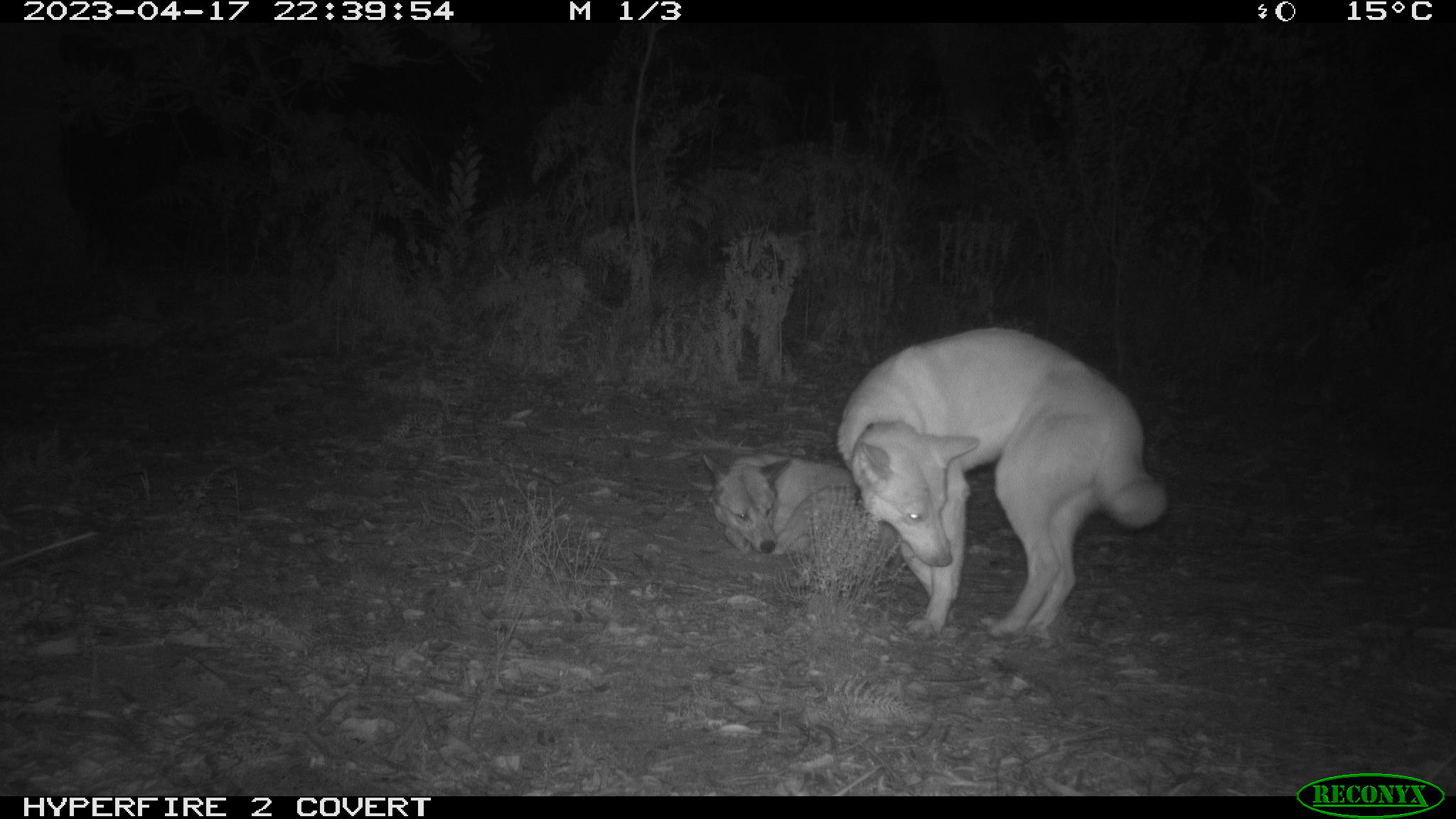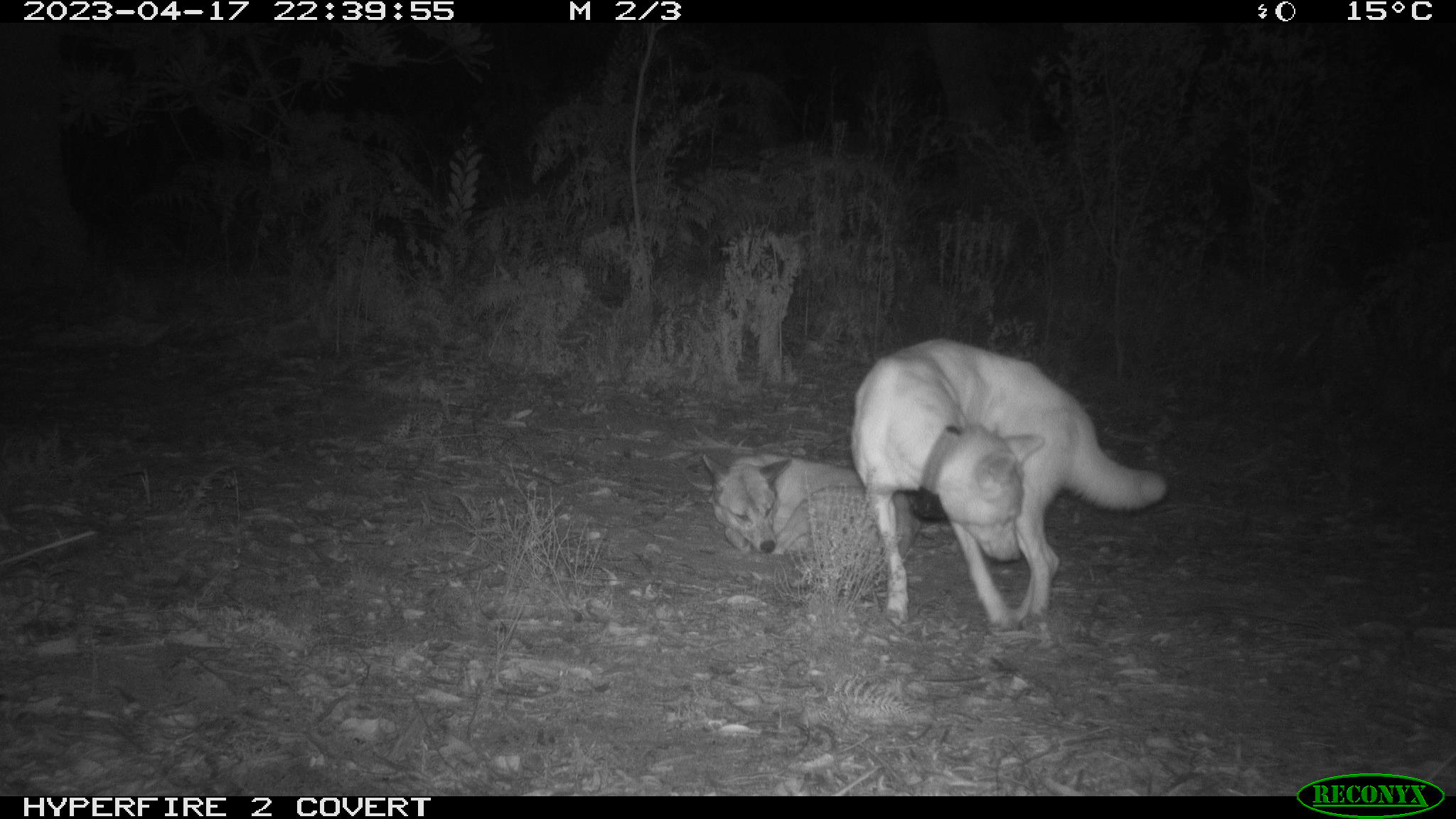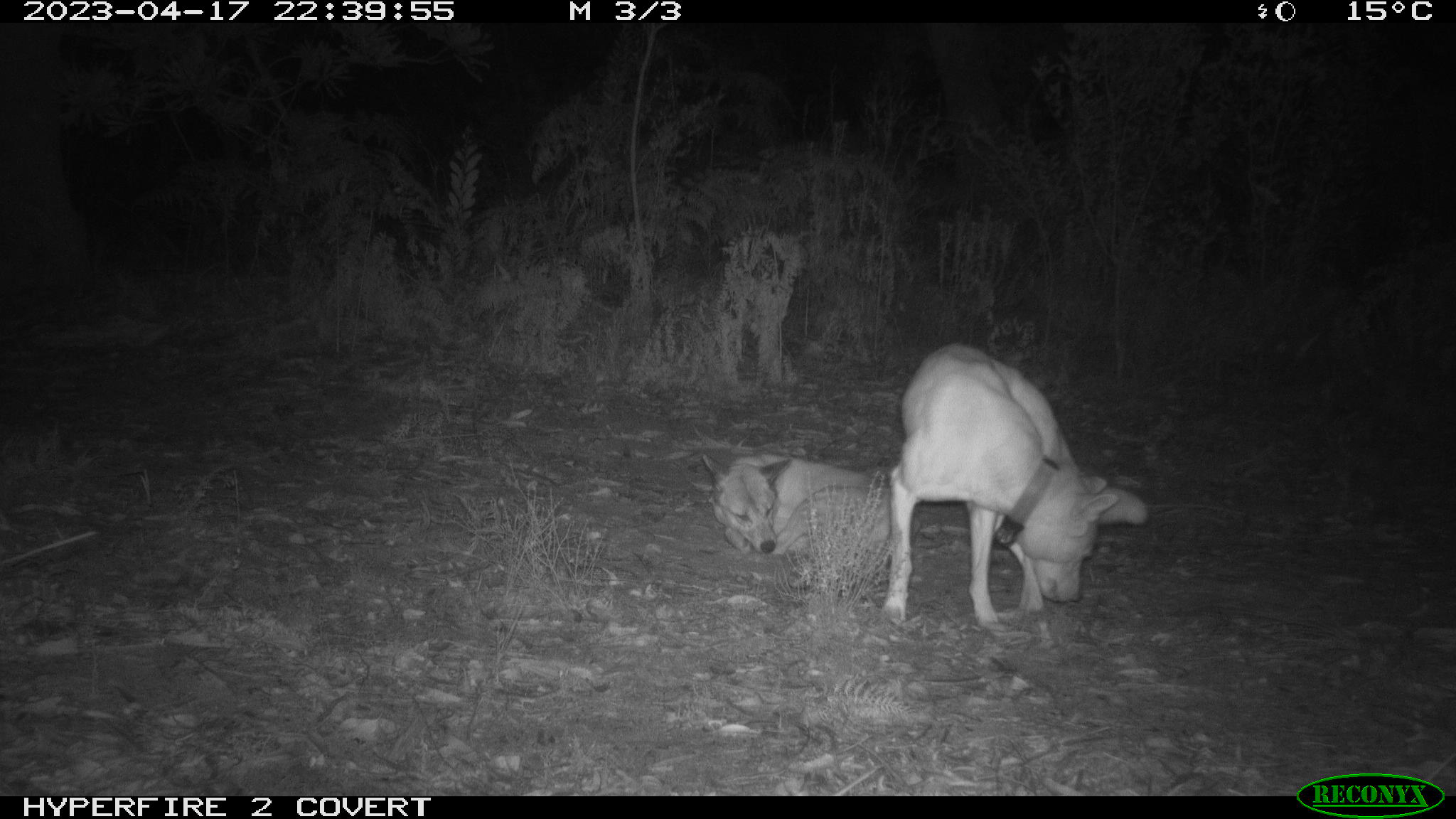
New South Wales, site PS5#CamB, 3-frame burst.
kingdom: Animalia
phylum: Chordata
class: Mammalia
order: Carnivora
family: Canidae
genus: Canis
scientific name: Canis familiaris dingo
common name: dingo